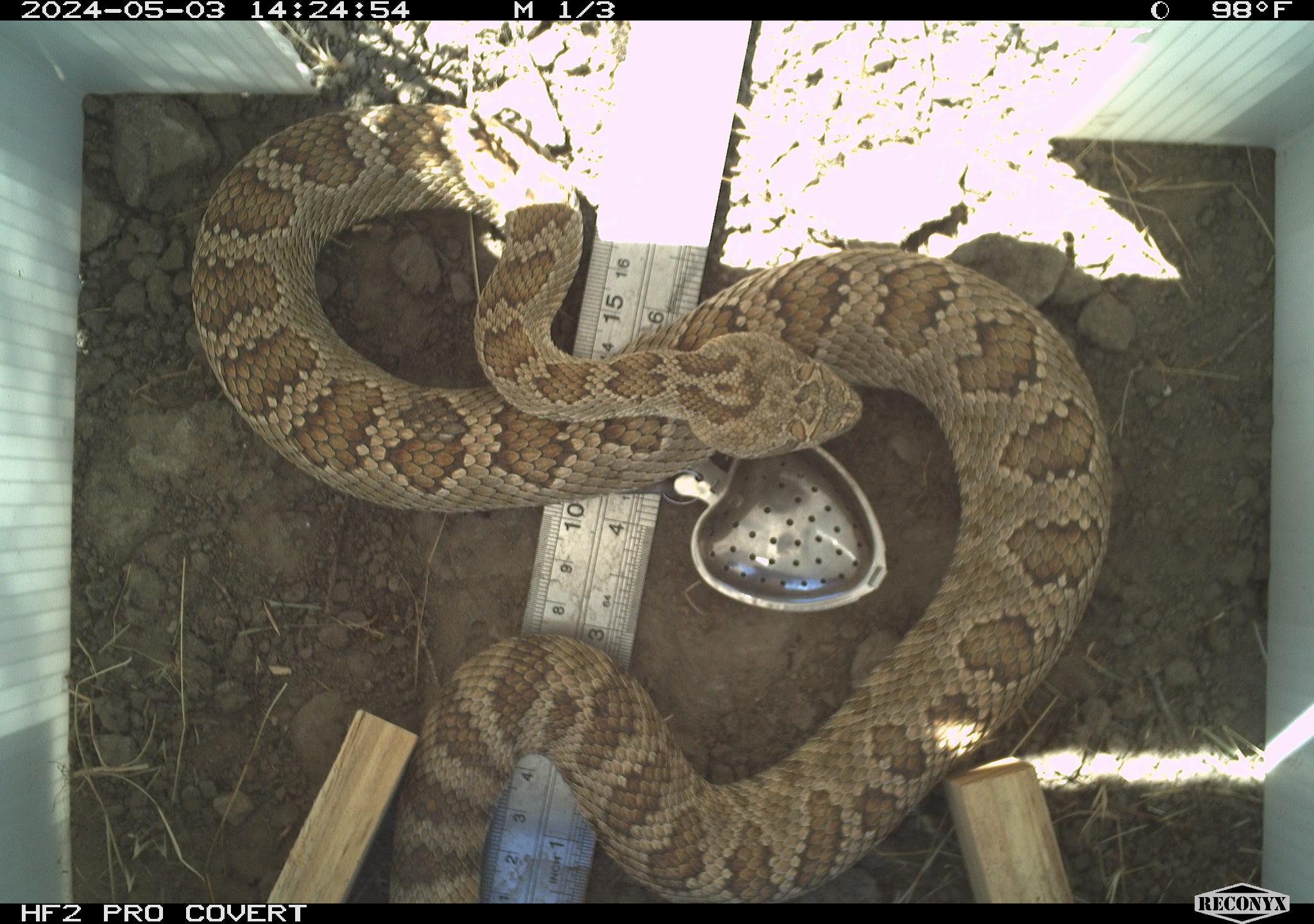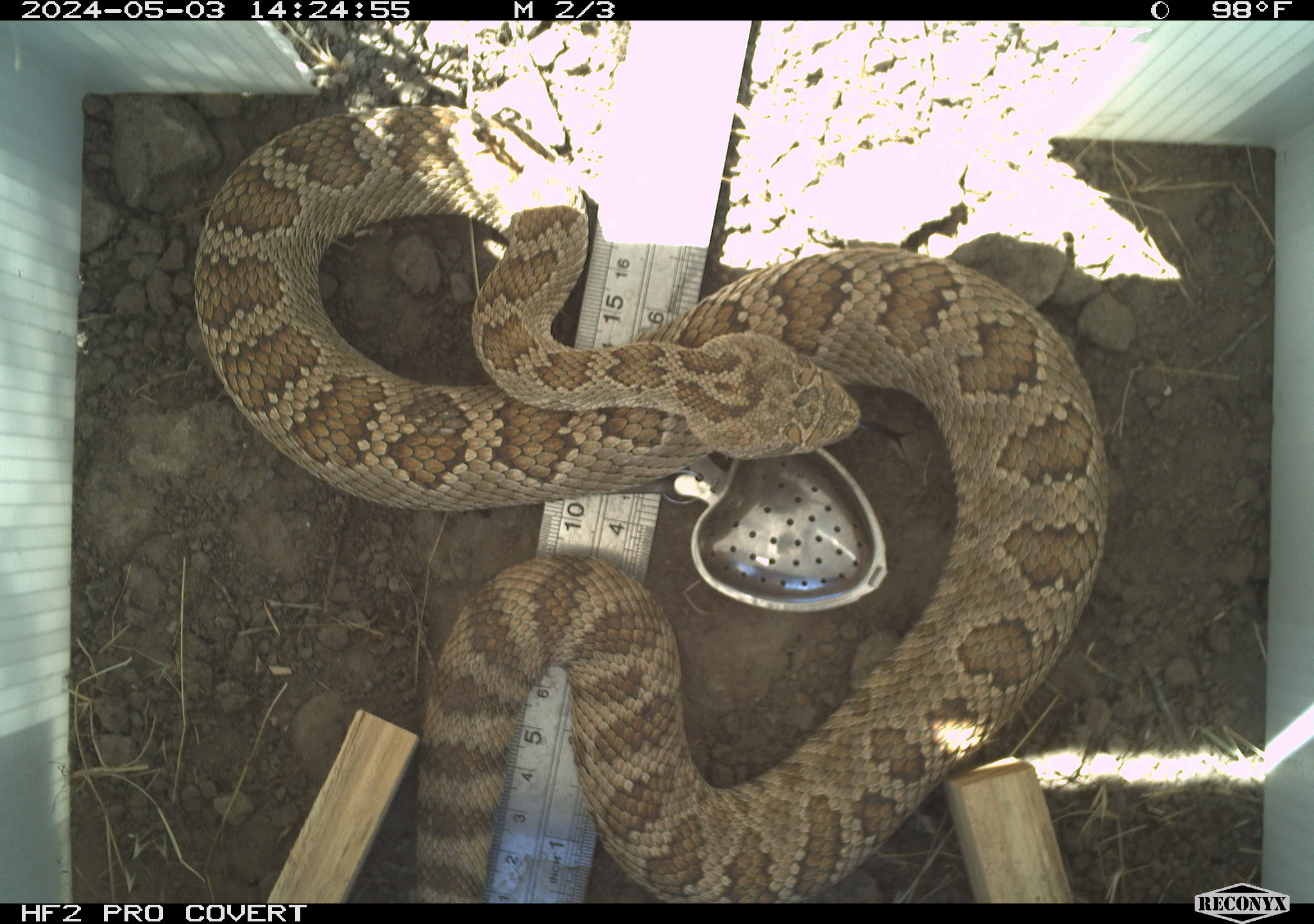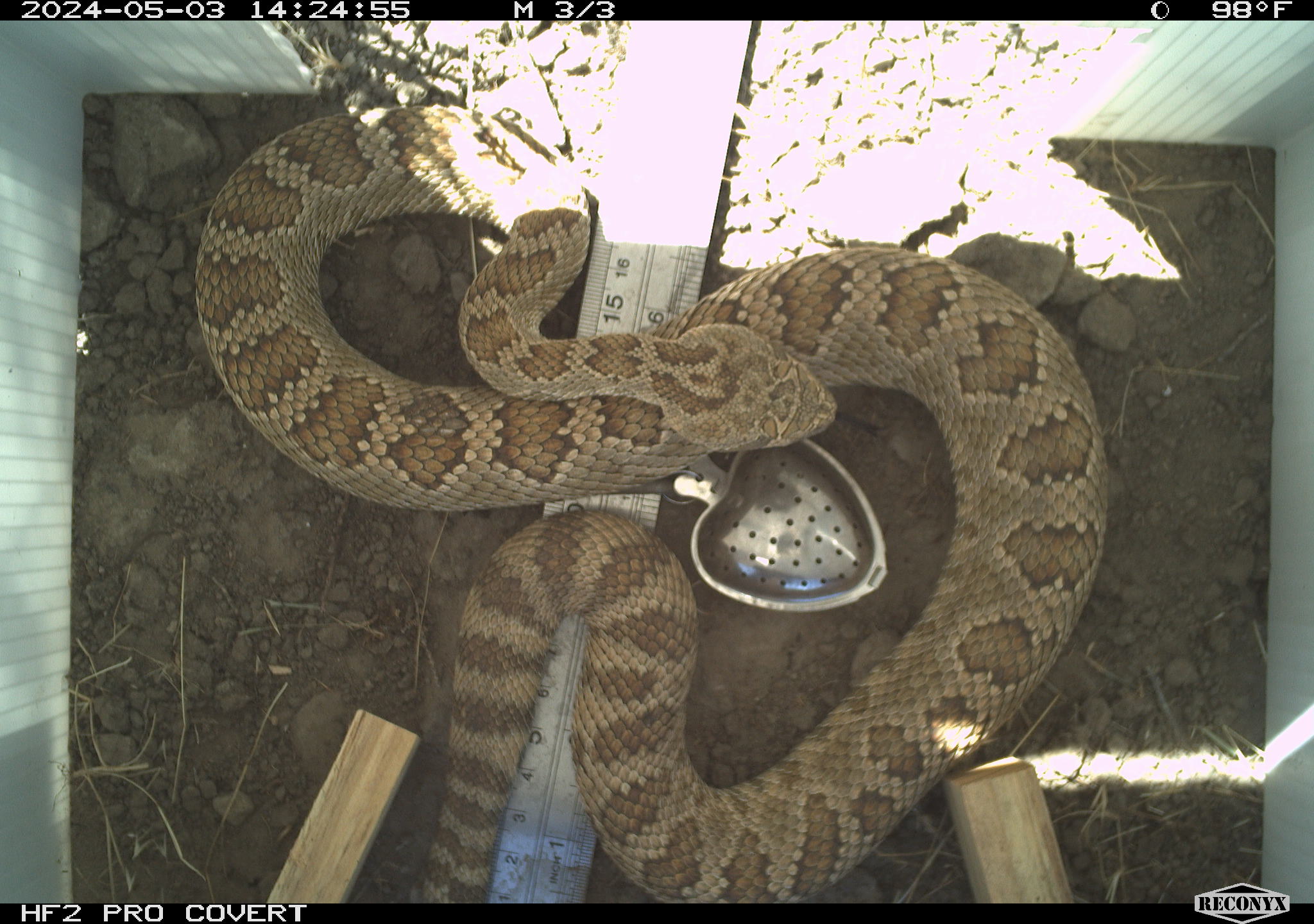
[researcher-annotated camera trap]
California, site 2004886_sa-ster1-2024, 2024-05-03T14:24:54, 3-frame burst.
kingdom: Animalia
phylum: Chordata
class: Reptilia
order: Squamata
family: Viperidae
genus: Crotalus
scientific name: Crotalus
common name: rattlers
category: crotalus species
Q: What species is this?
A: Crotalus species (rattlers) (Crotalus).